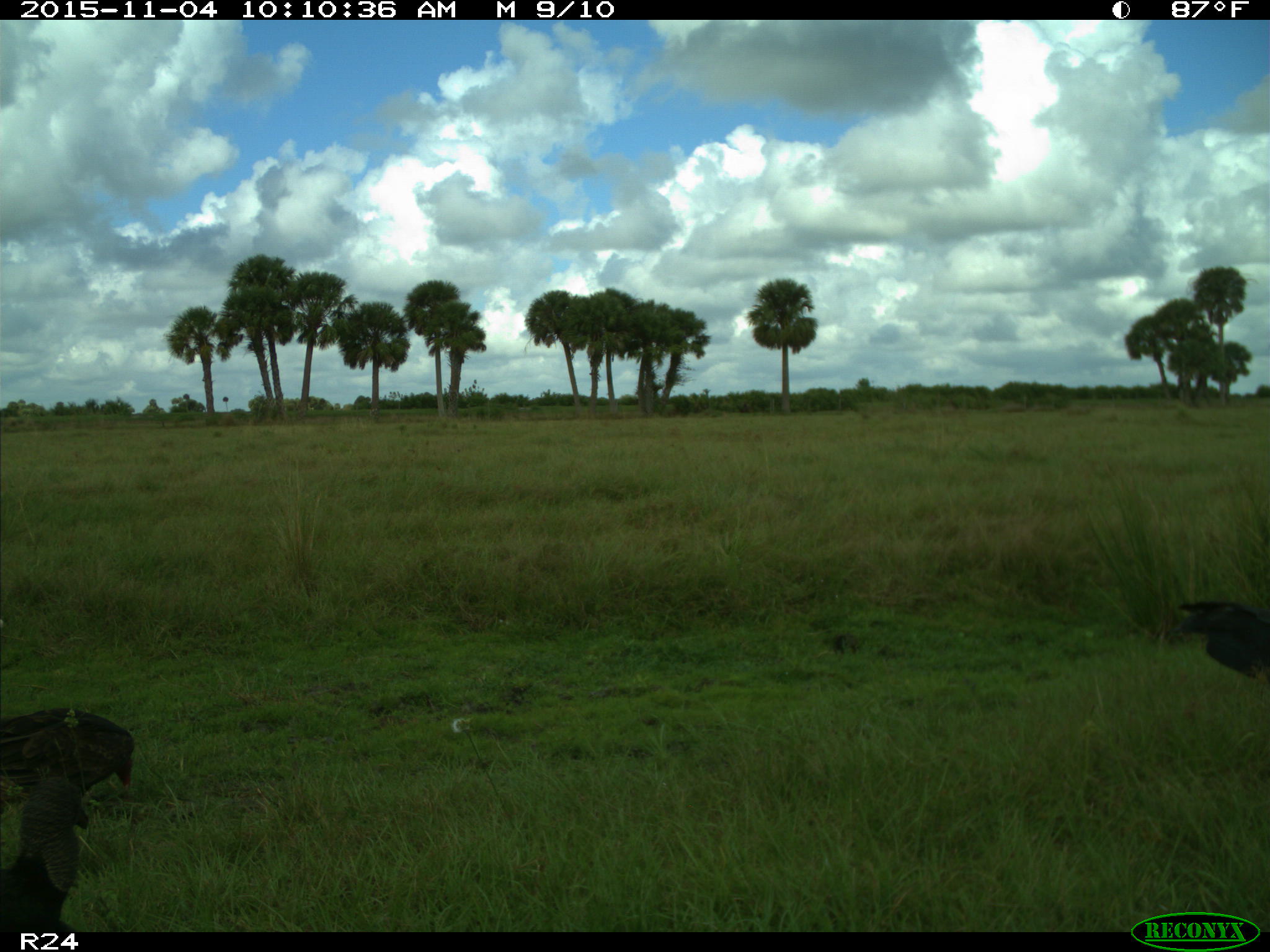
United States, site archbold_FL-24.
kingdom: Animalia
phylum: Chordata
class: Aves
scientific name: Aves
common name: birds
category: unidentified bird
Unidentified bird (birds) (Aves).